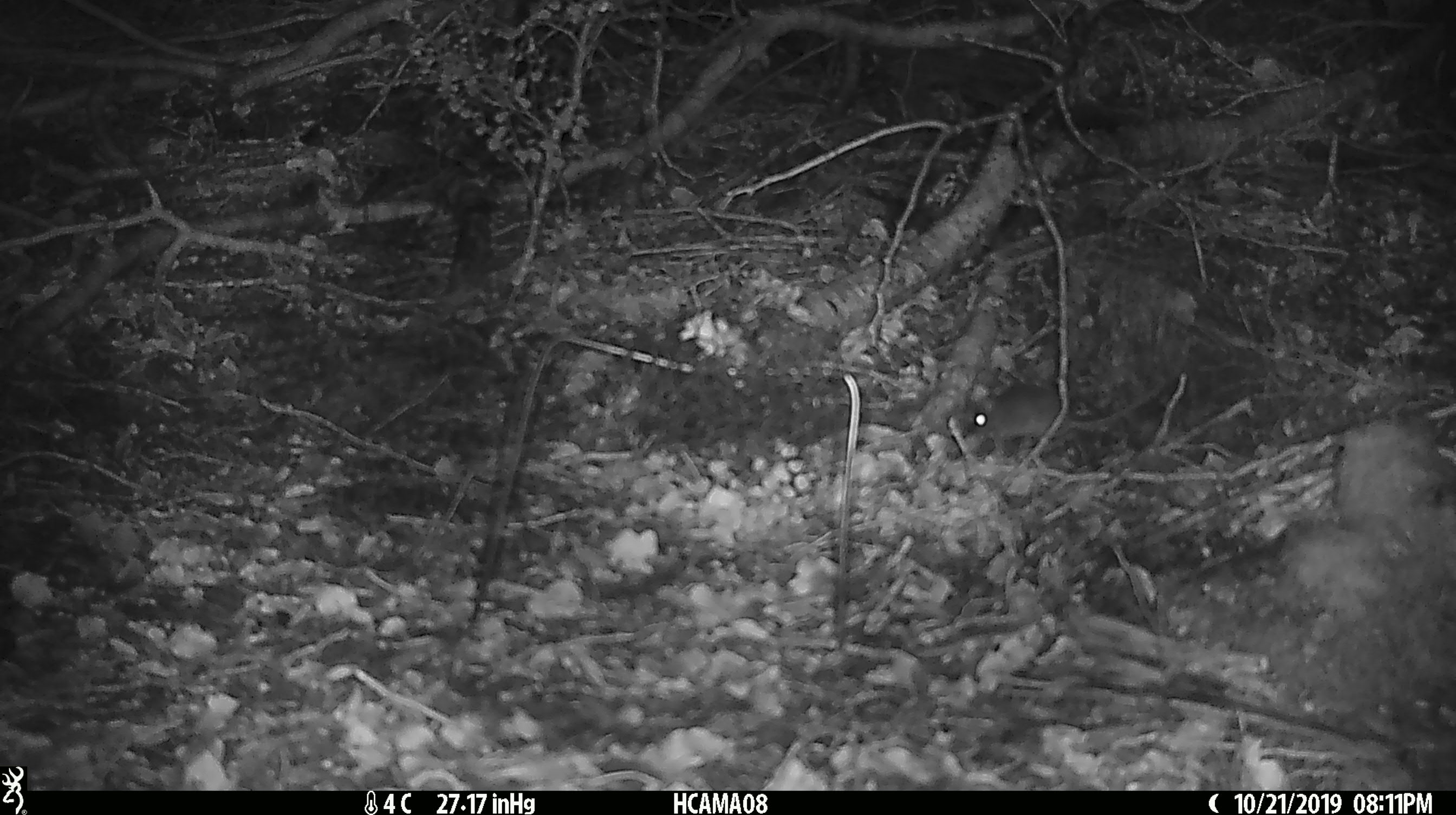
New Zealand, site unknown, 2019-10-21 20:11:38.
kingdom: Animalia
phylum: Chordata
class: Mammalia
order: Rodentia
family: Muridae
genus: Mus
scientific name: Mus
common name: mouse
Mouse (Mus).